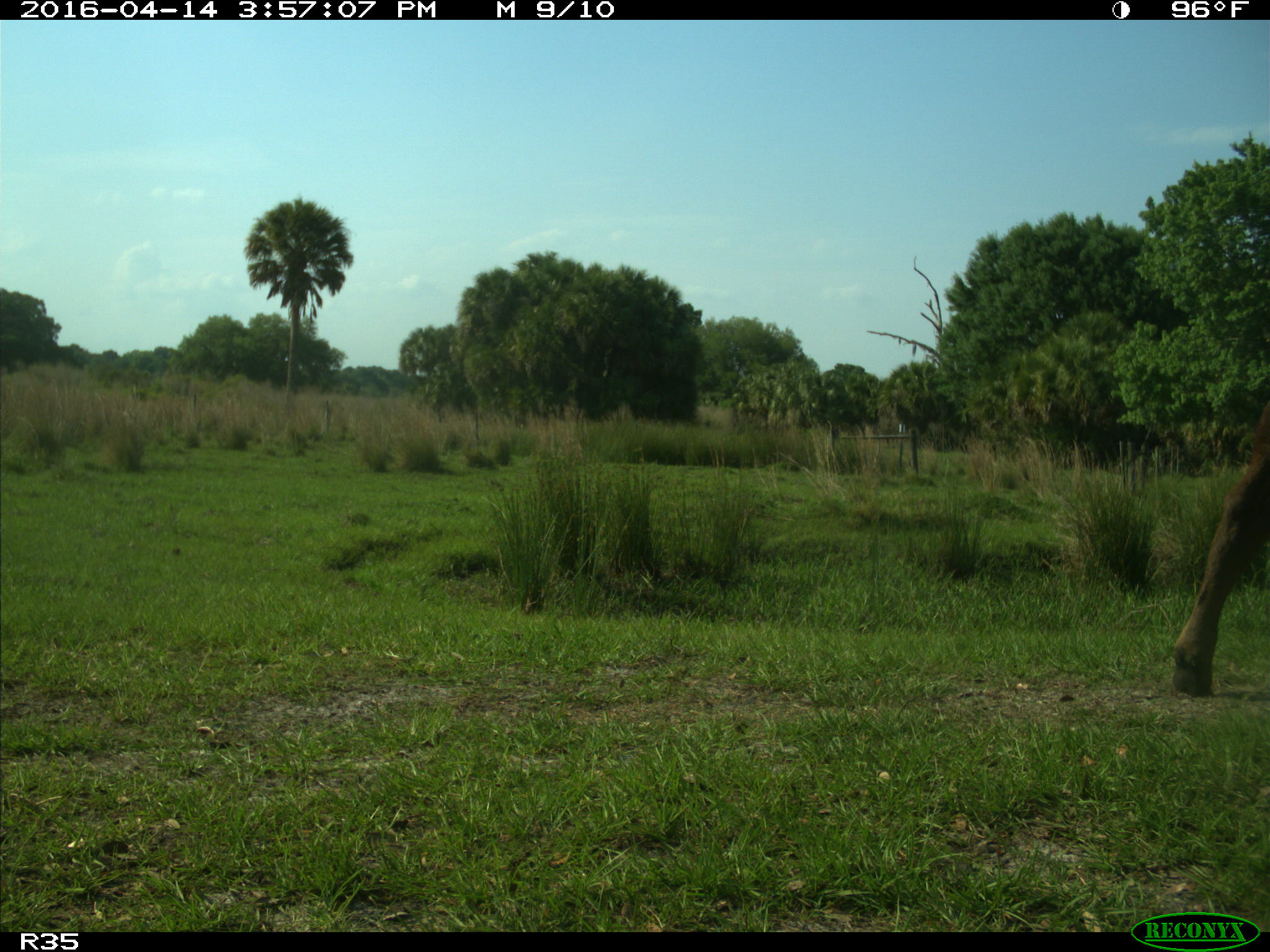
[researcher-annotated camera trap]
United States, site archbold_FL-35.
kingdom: Animalia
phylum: Chordata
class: Mammalia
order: Artiodactyla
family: Bovidae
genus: Bos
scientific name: Bos taurus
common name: domestic cow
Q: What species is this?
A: Bos taurus (domestic cow).